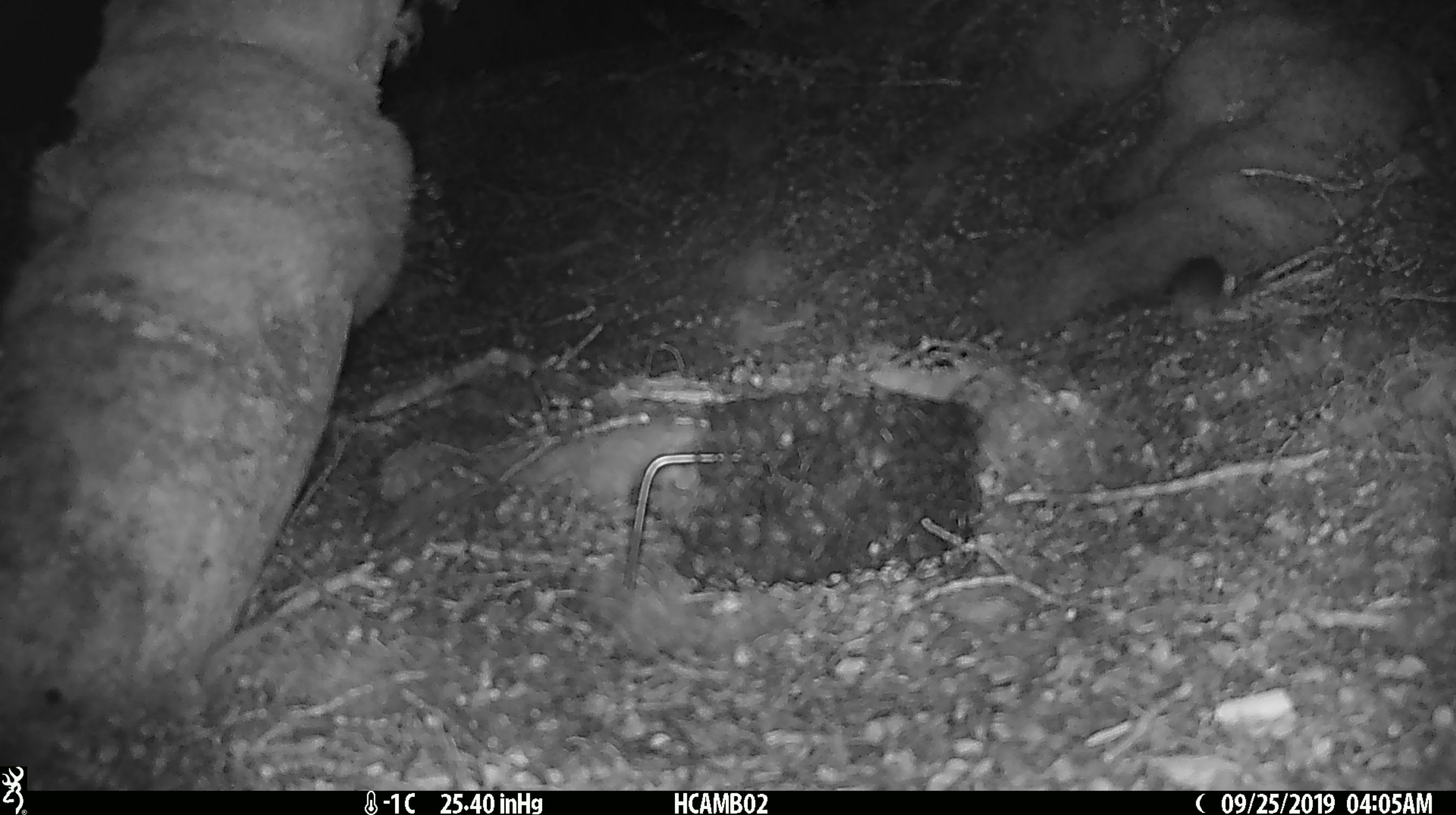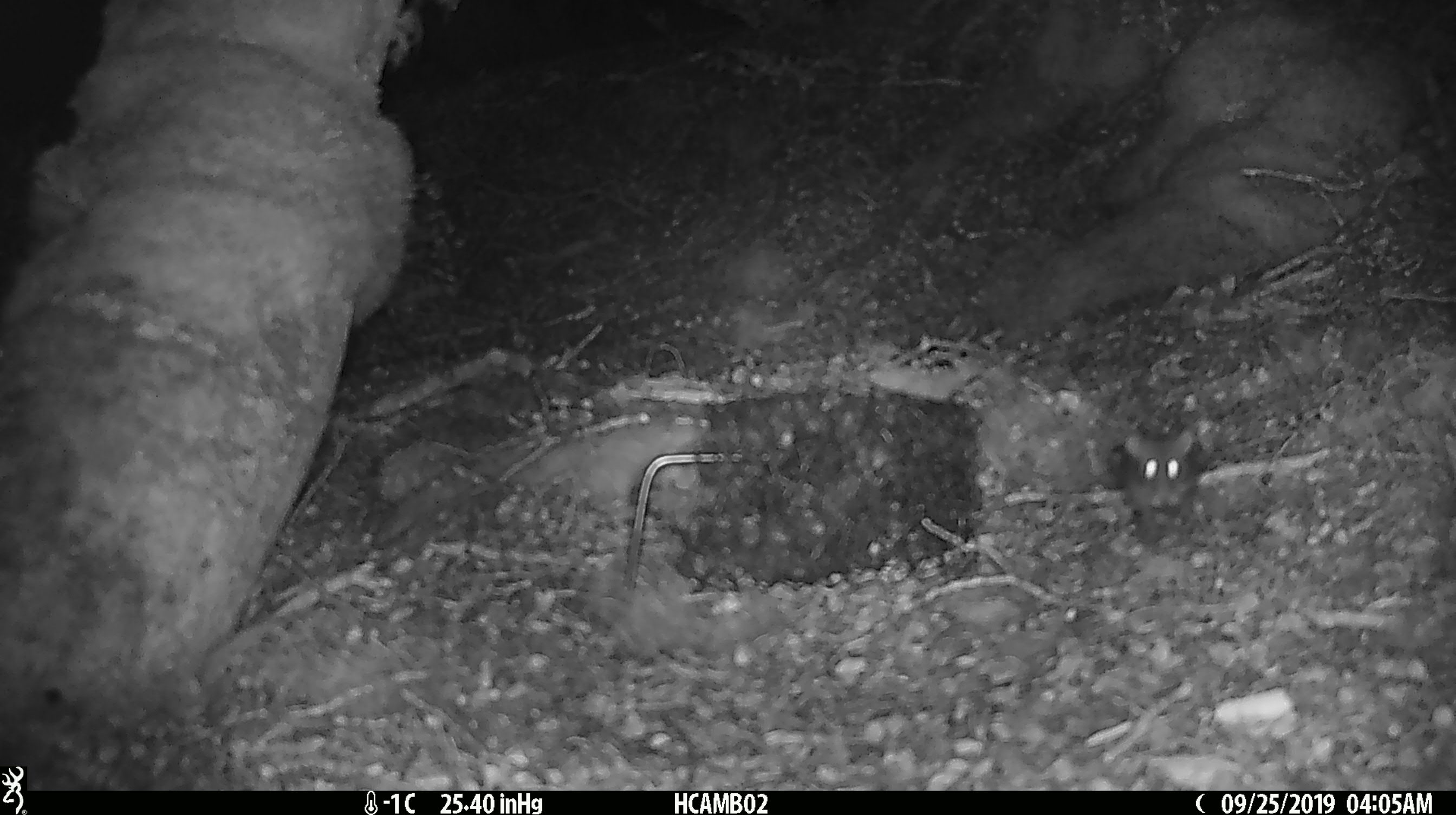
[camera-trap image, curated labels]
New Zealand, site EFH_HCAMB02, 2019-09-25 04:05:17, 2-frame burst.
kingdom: Animalia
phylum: Chordata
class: Mammalia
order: Rodentia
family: Muridae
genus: Mus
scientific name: Mus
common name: mouse